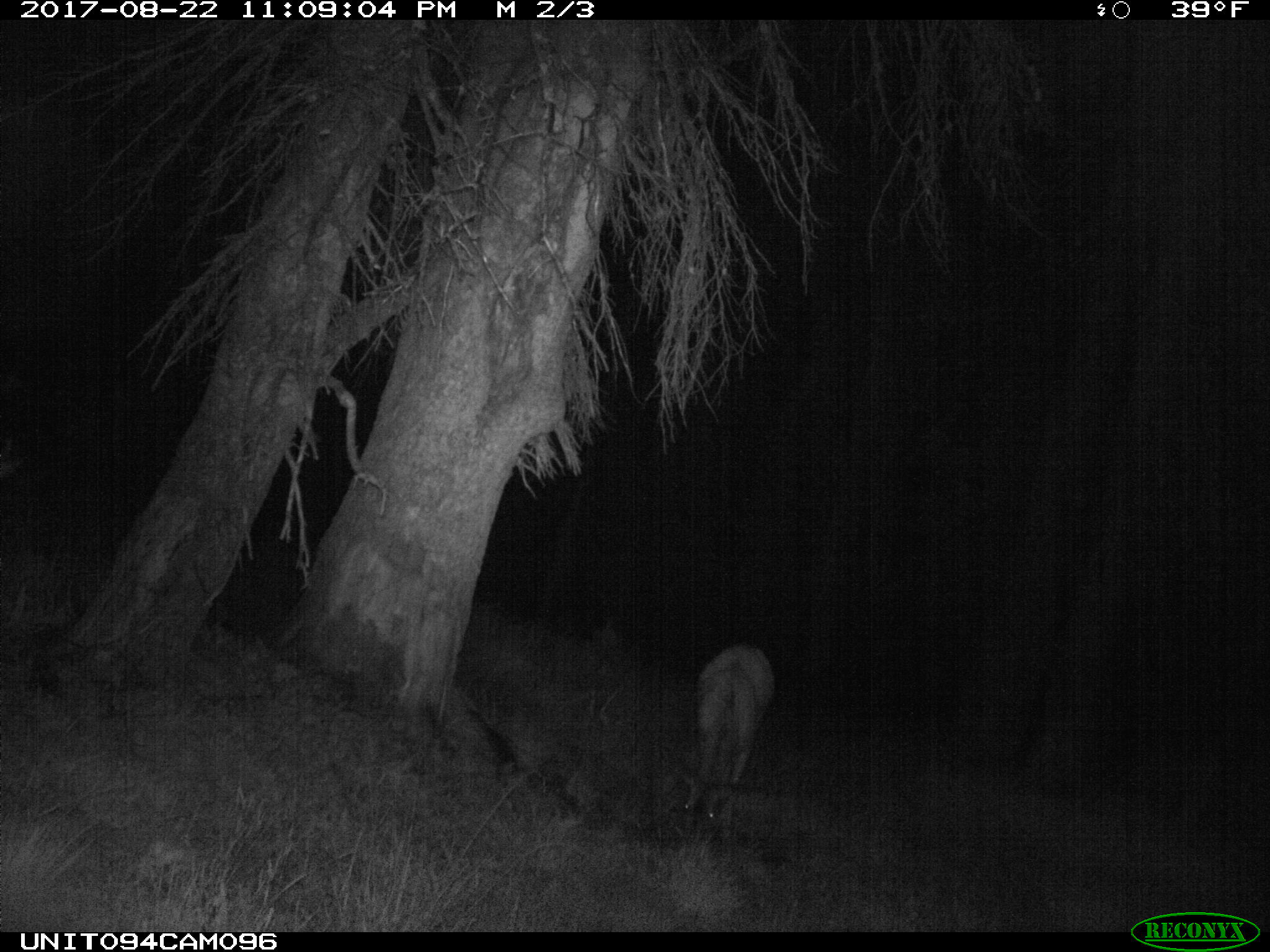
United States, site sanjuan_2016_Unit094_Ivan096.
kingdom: Animalia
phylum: Chordata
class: Mammalia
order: Artiodactyla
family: Cervidae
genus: Odocoileus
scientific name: Odocoileus hemionus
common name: mule deer